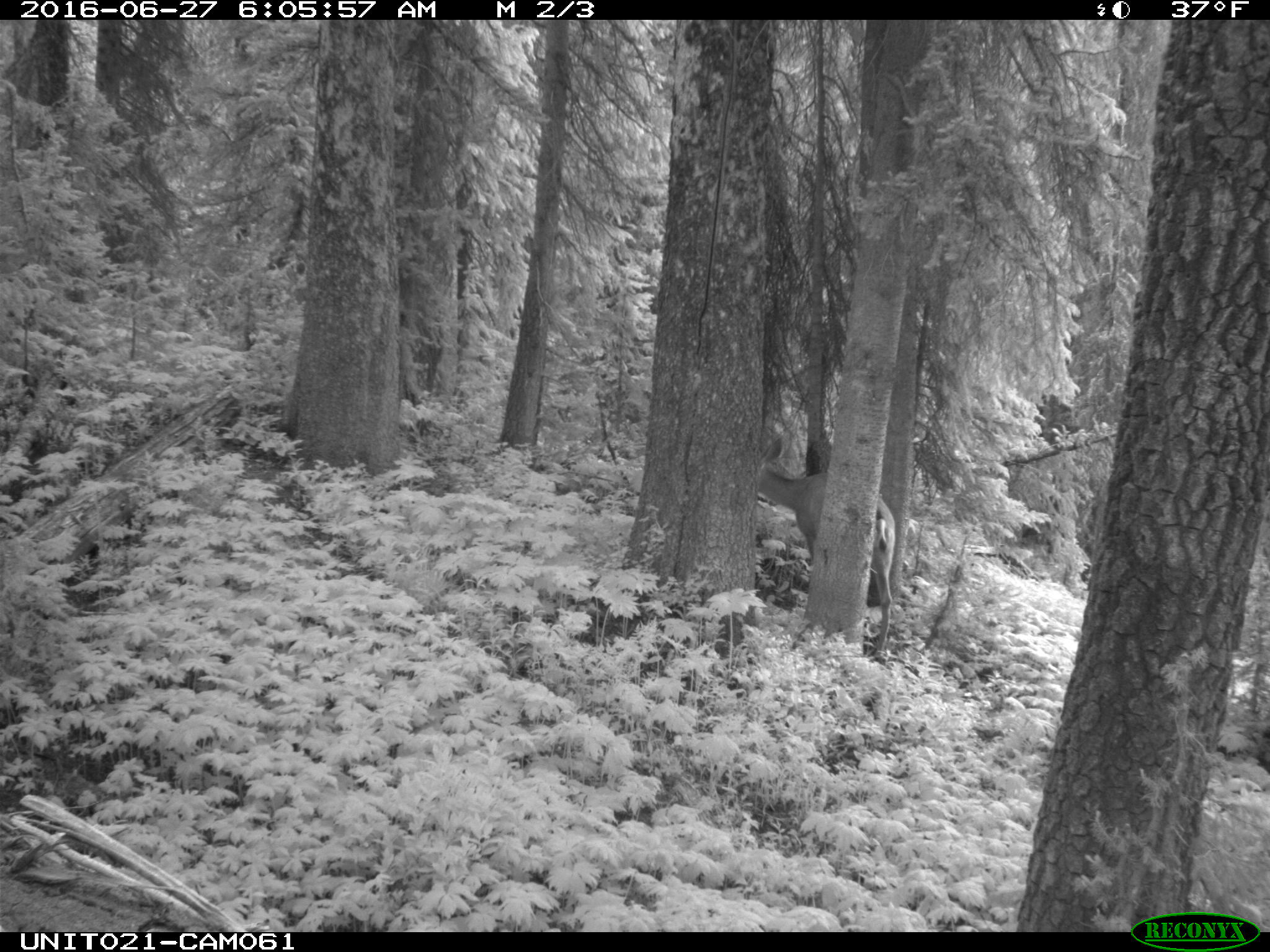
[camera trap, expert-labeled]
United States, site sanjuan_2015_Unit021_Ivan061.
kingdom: Animalia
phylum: Chordata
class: Mammalia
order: Artiodactyla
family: Cervidae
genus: Odocoileus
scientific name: Odocoileus hemionus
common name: mule deer